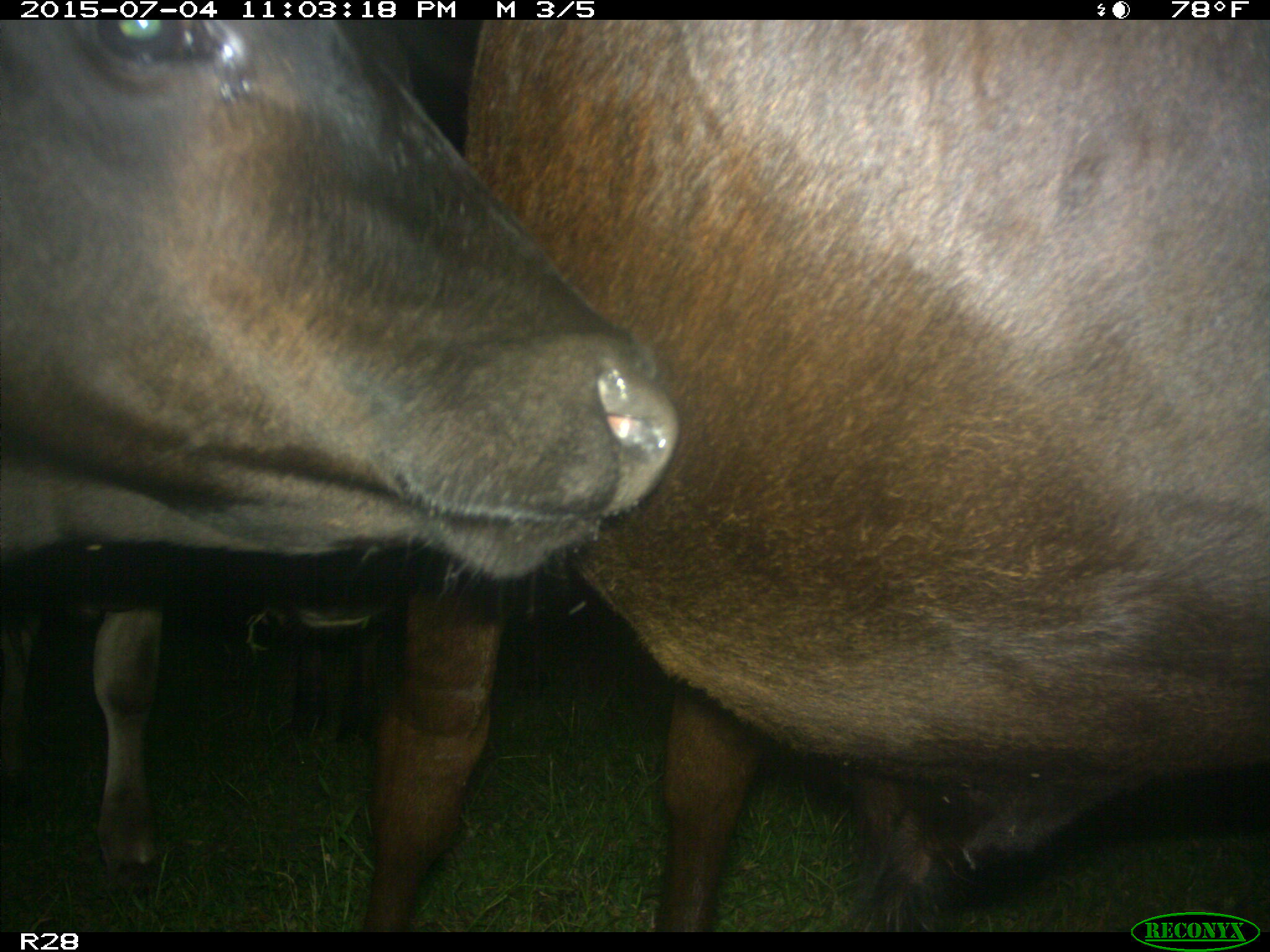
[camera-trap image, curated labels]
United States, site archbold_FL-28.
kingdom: Animalia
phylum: Chordata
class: Mammalia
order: Artiodactyla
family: Bovidae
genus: Bos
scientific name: Bos taurus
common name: domestic cow